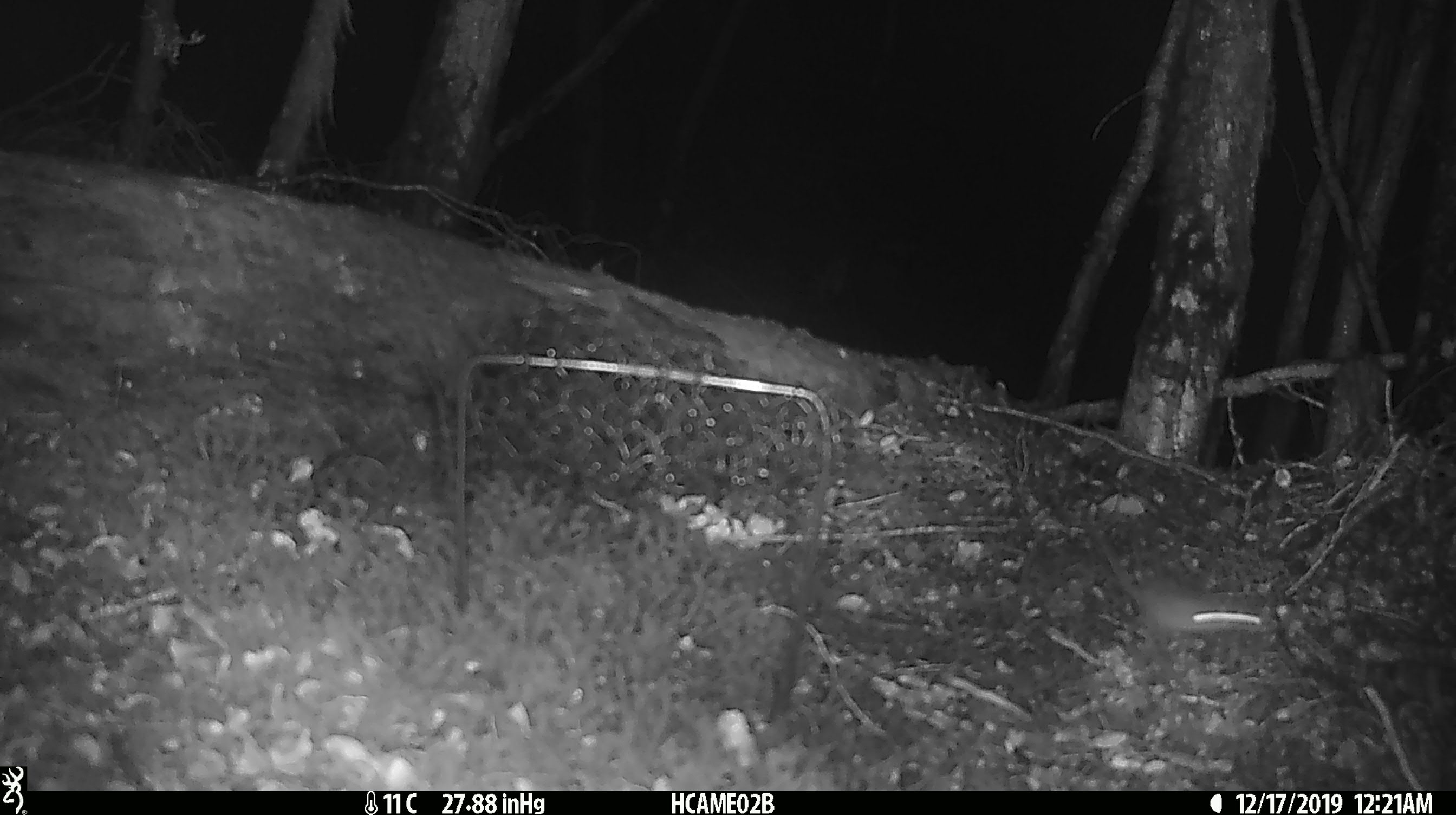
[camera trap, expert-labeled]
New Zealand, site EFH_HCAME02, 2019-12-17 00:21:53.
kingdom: Animalia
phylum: Chordata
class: Mammalia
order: Rodentia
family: Muridae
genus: Mus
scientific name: Mus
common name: mouse